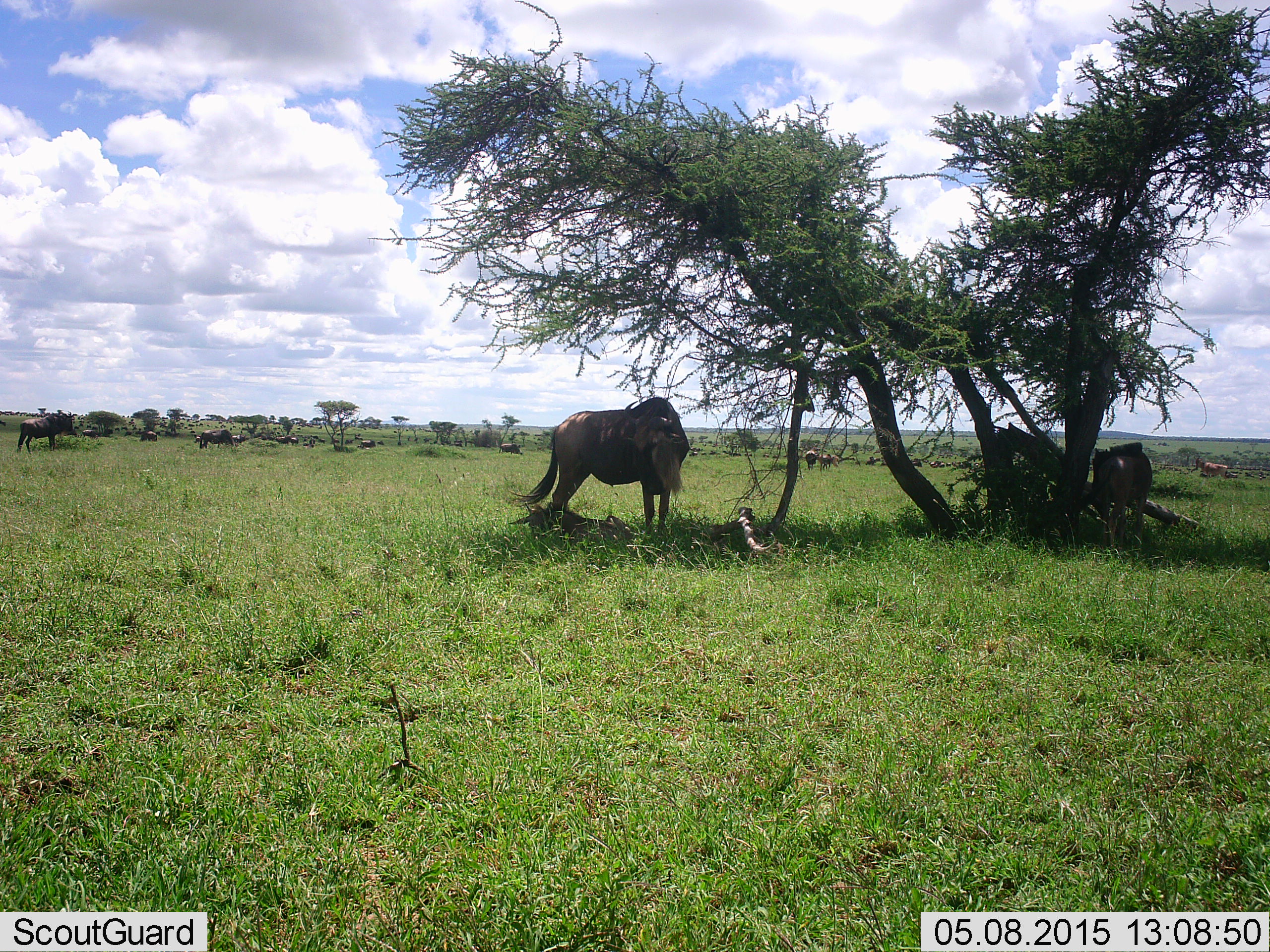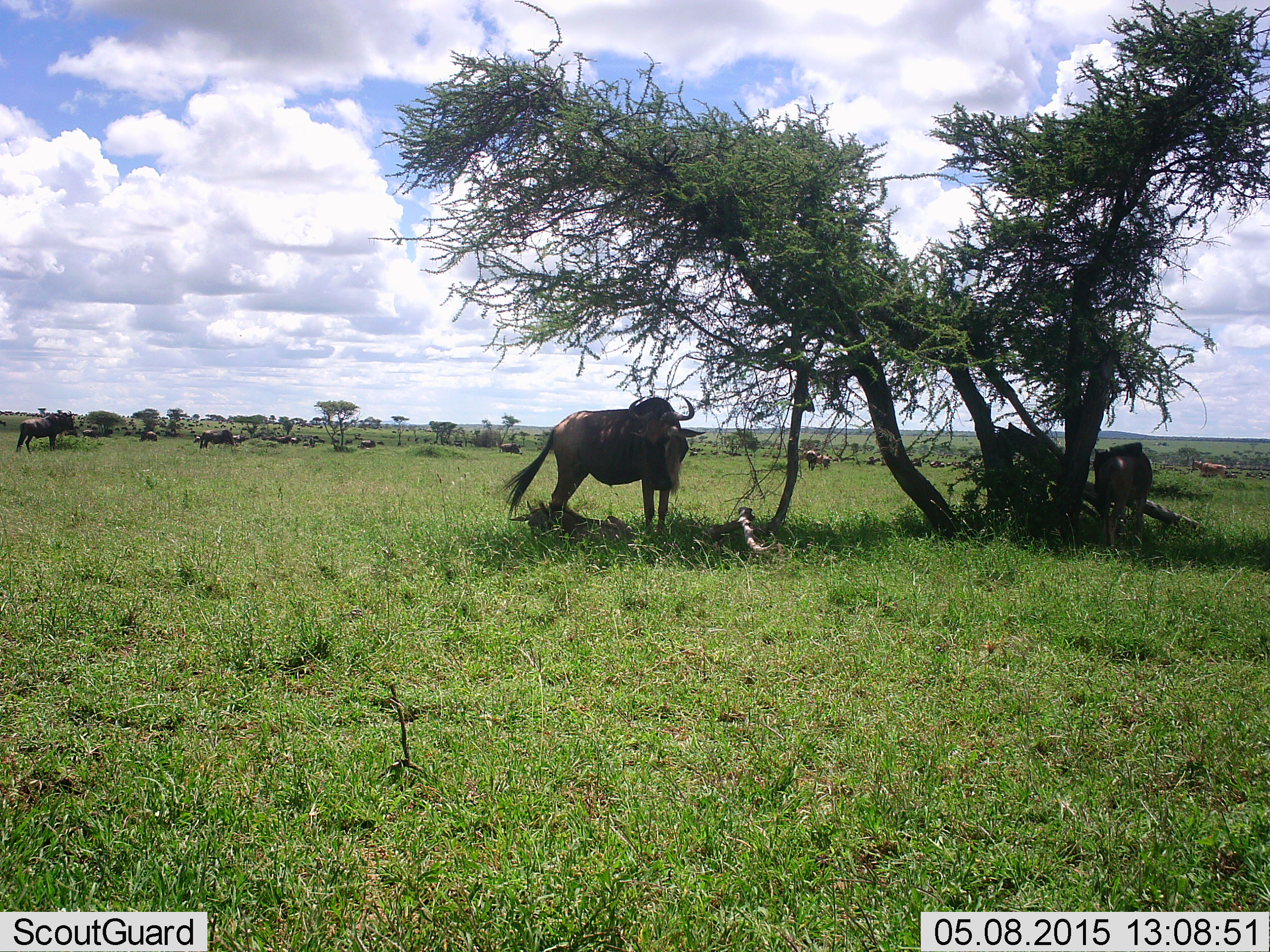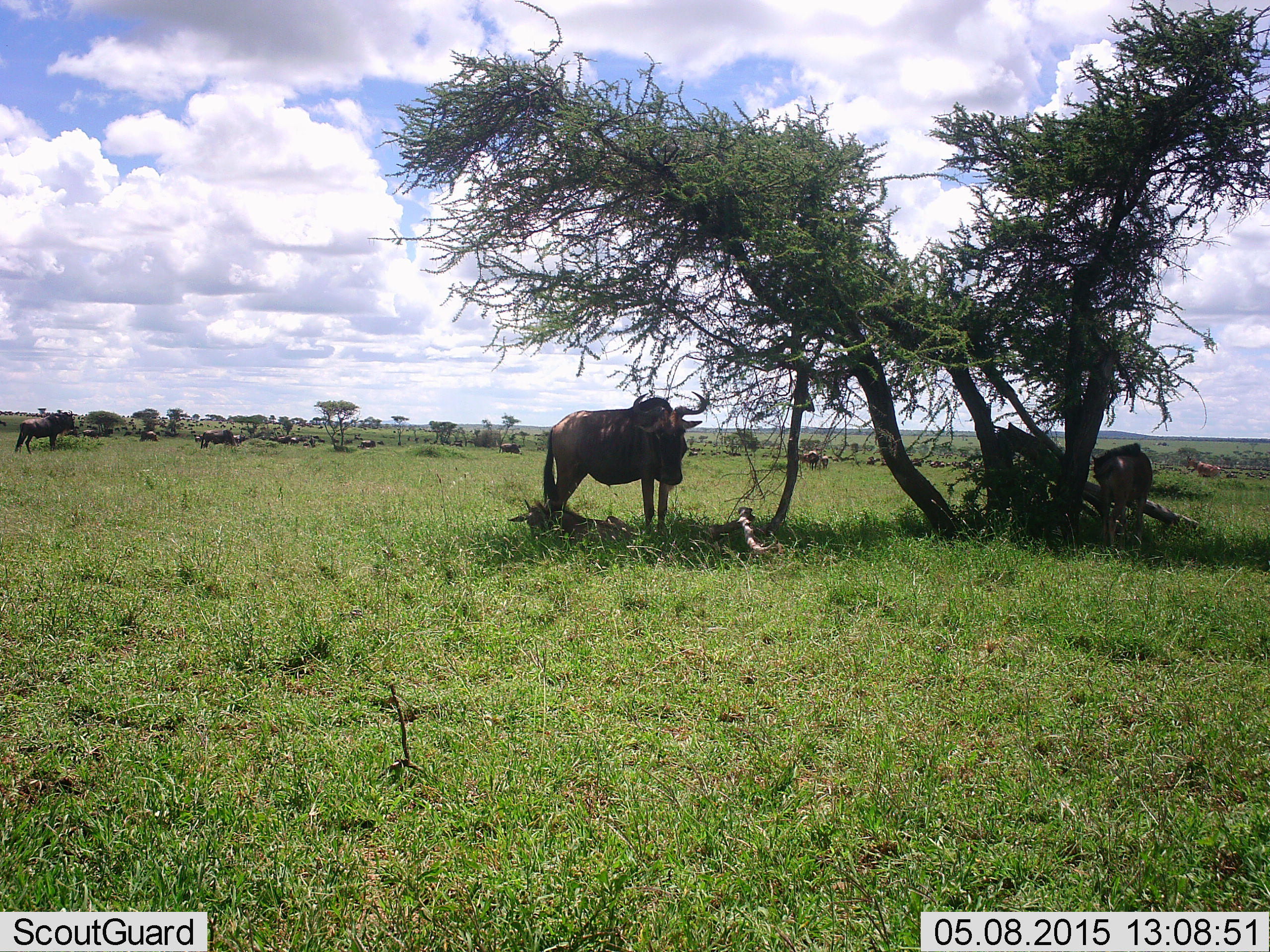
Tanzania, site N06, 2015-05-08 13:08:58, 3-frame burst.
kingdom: Animalia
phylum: Chordata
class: Mammalia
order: Artiodactyla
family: Bovidae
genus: Connochaetes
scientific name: Connochaetes taurinus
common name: blue wildebeest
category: wildebeest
Wildebeest (blue wildebeest) (Connochaetes taurinus), count 11-50. Behavior (volunteer vote fractions): standing 92%, resting 33%, moving 17%, interacting 0%. Young present (vote fraction): 8%. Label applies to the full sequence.